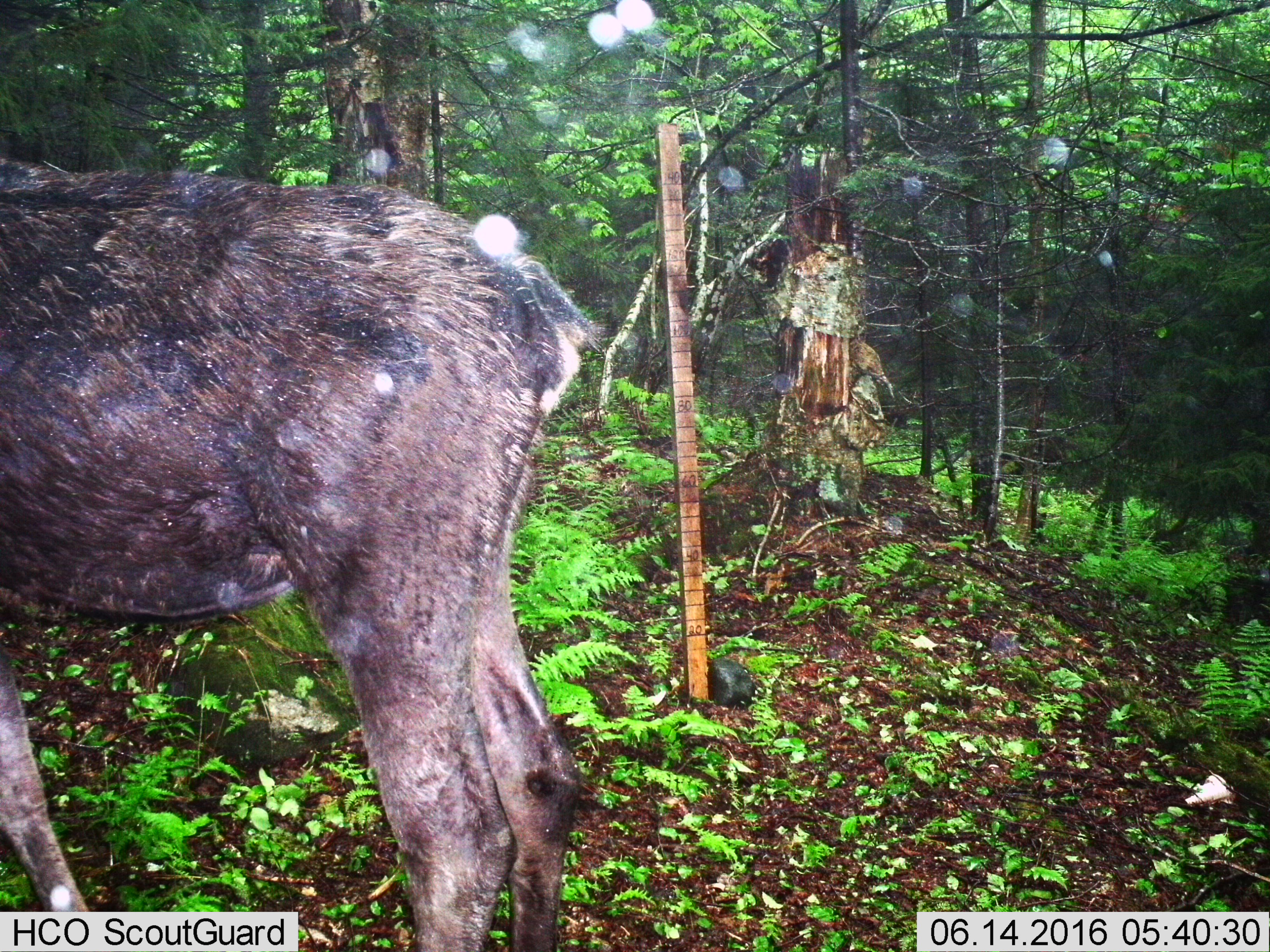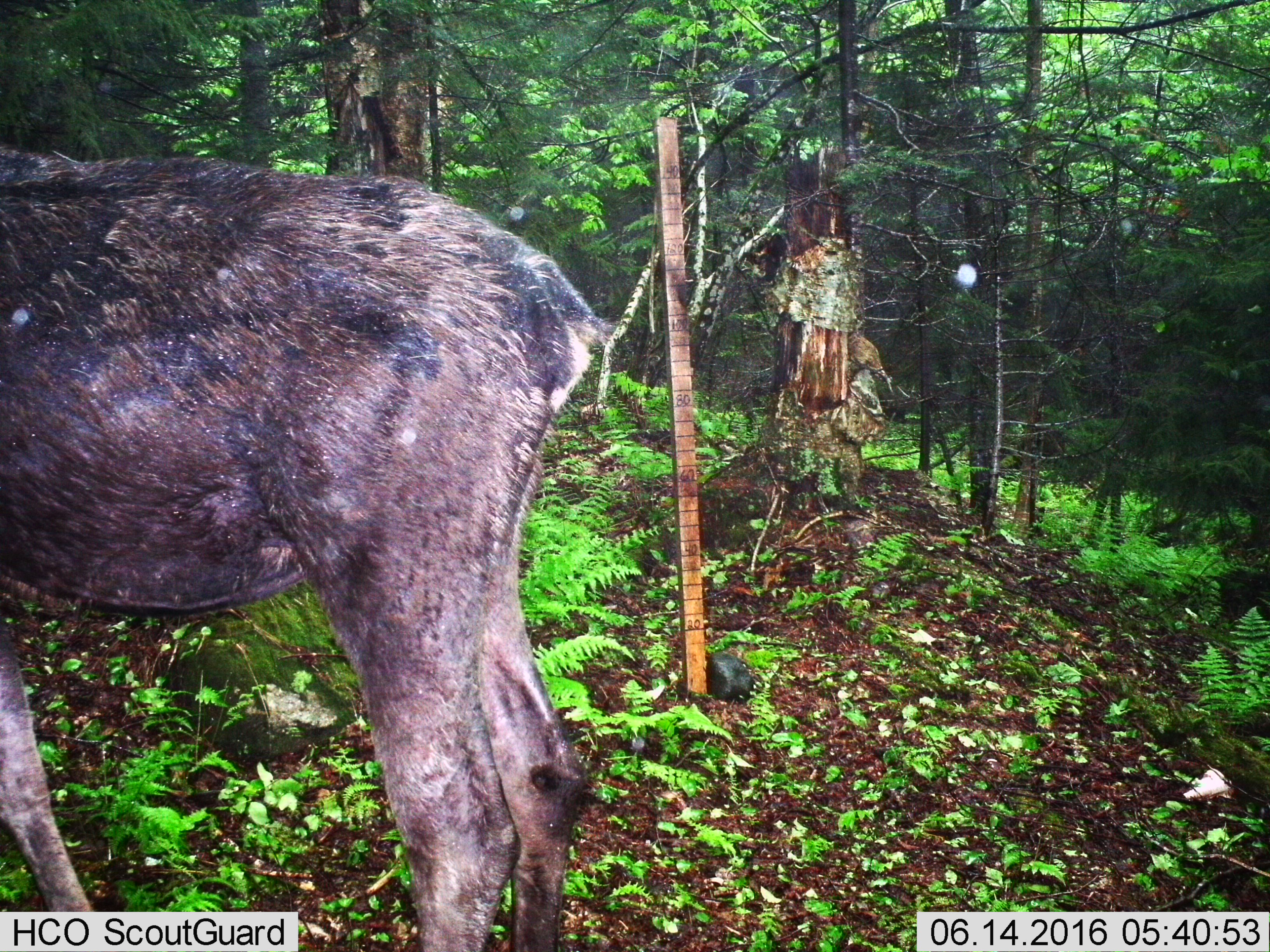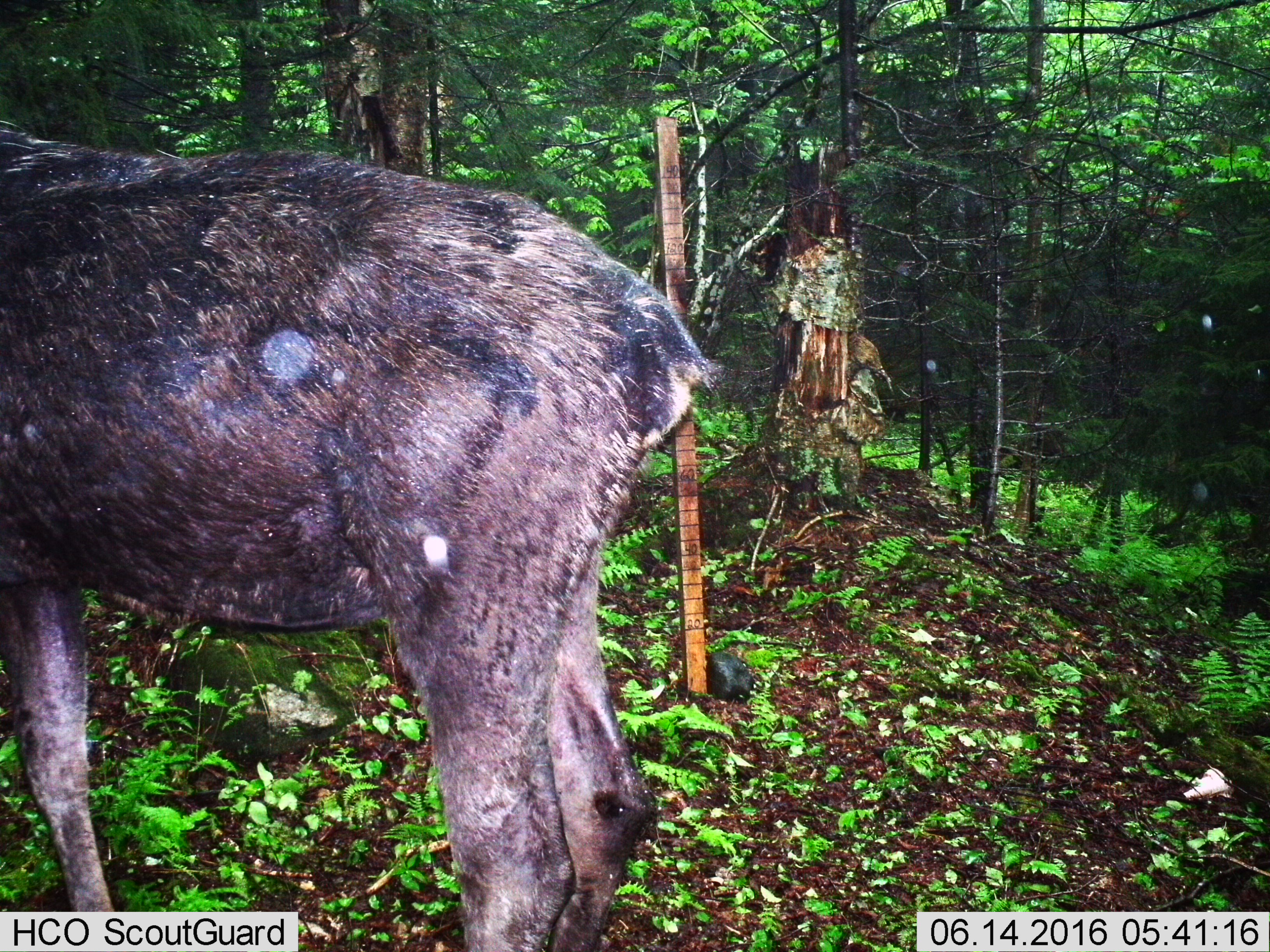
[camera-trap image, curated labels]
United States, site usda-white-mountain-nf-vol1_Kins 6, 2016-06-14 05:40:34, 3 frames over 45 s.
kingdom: Animalia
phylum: Chordata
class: Mammalia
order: Artiodactyla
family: Cervidae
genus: Alces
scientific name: Alces alces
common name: moose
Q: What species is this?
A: Moose (Alces alces).